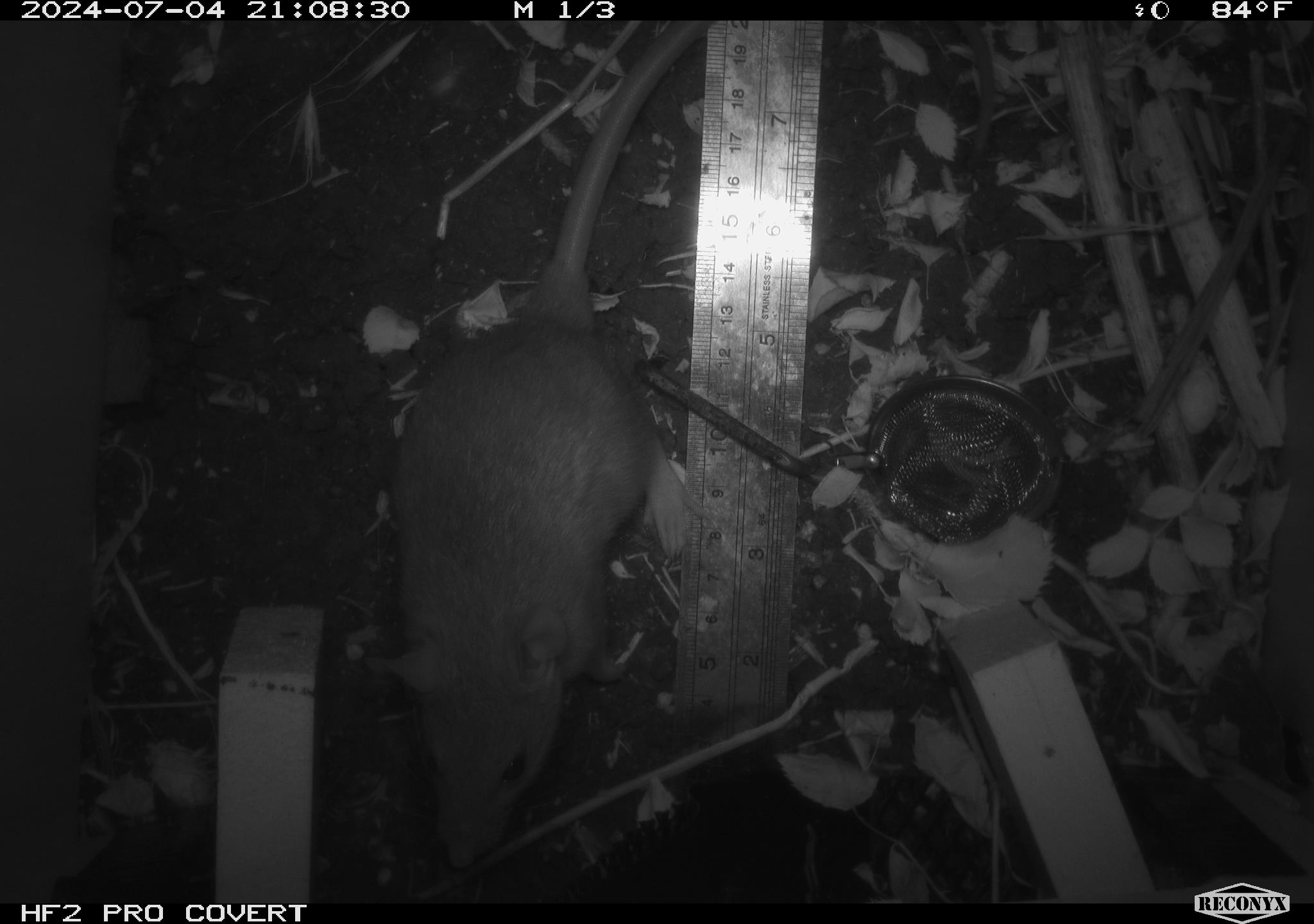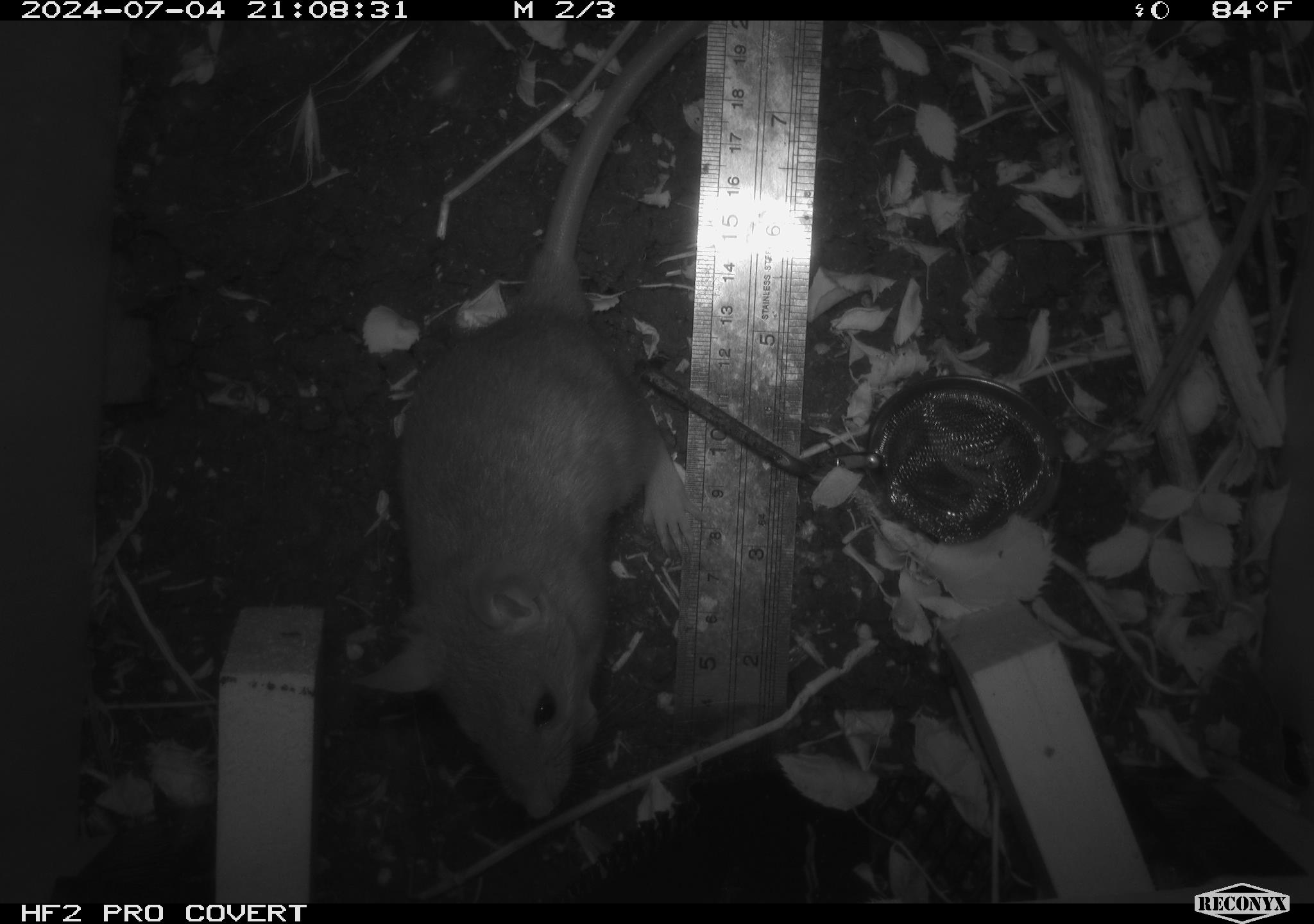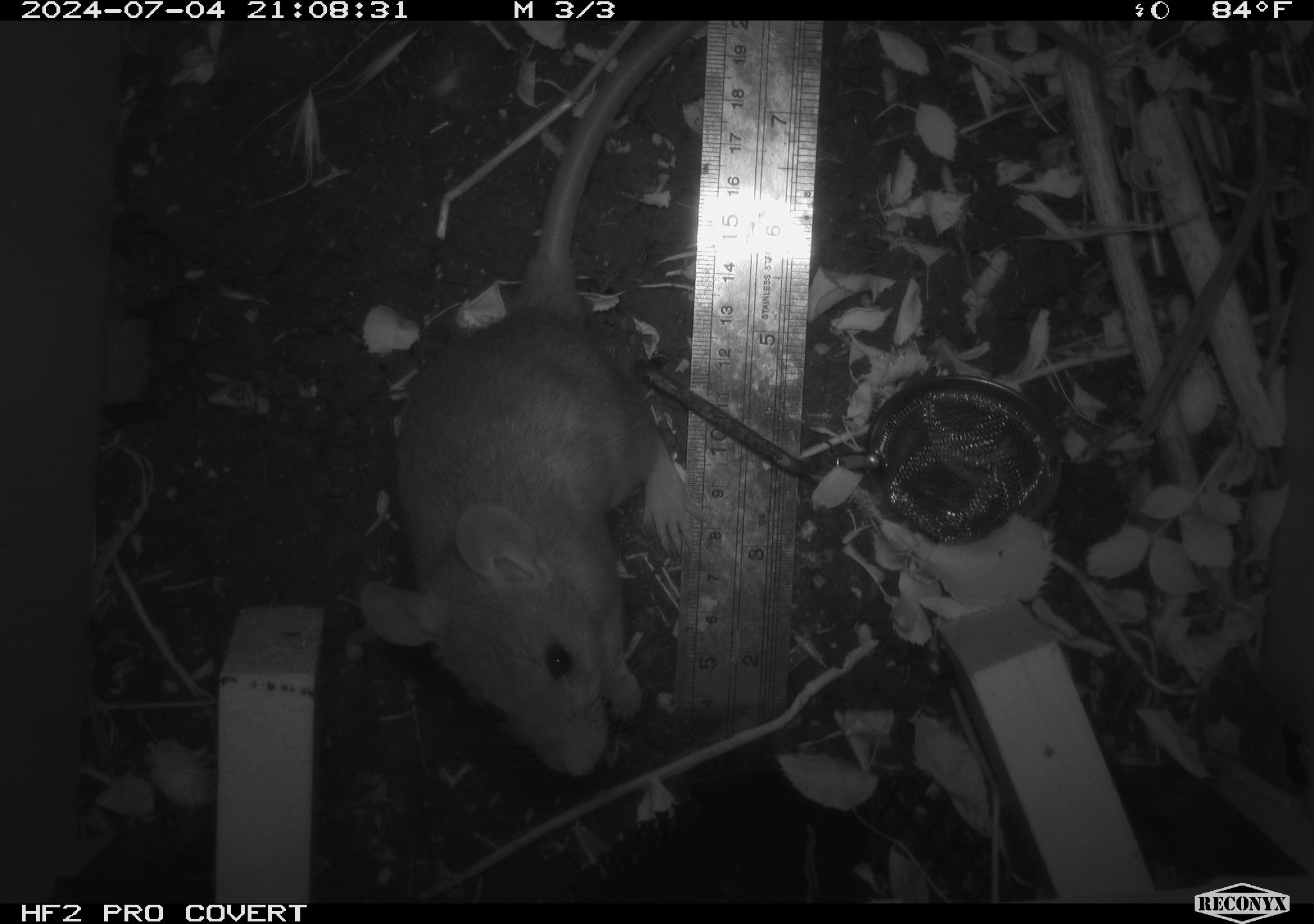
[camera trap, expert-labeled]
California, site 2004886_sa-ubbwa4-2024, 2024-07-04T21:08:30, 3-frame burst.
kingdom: Animalia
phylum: Chordata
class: Mammalia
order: Rodentia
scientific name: Rodentia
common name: woodrat or rat or mouse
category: woodrat or rat or mouse species